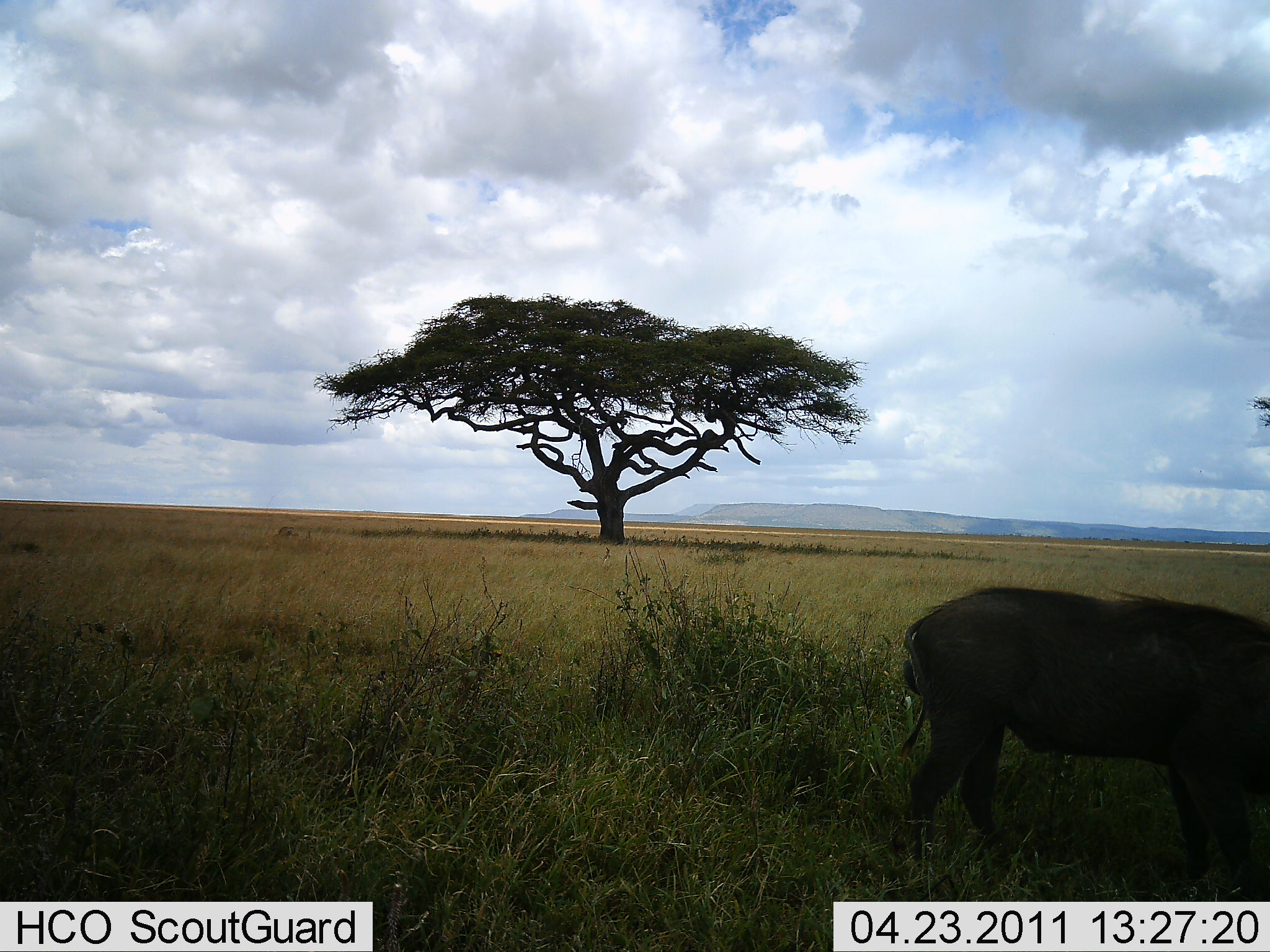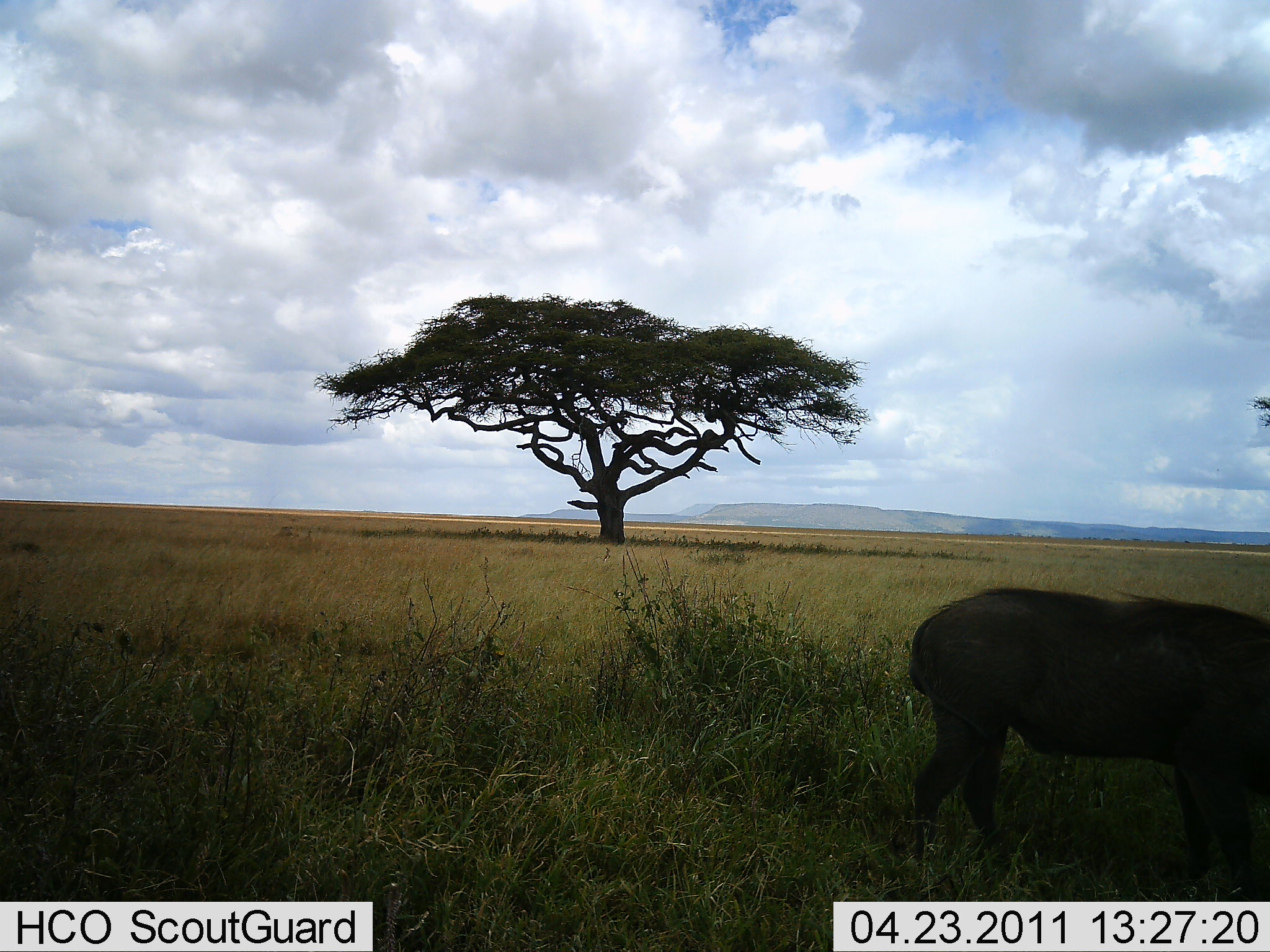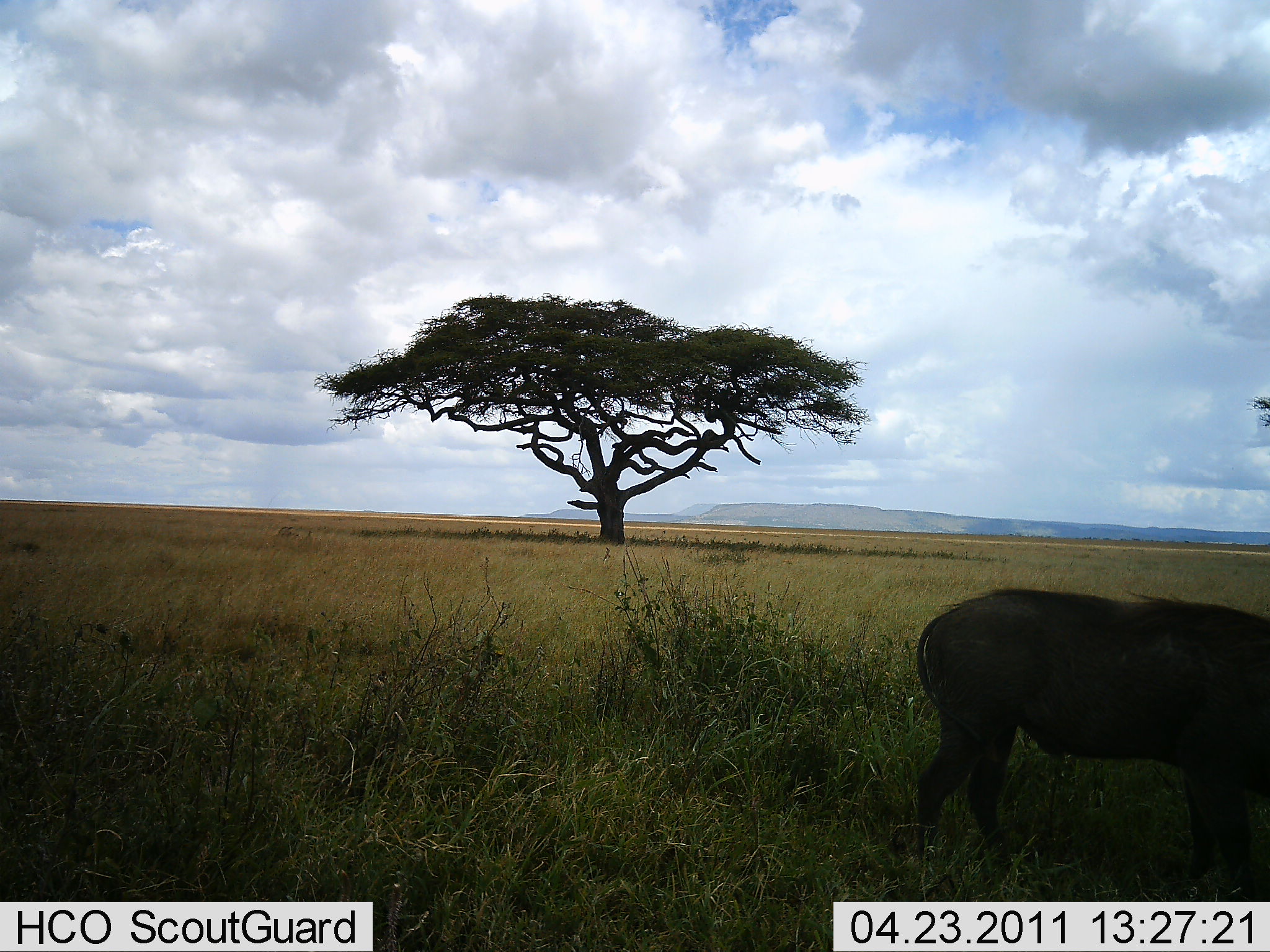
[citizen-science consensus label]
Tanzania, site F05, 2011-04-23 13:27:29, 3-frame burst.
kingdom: Animalia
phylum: Chordata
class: Mammalia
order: Artiodactyla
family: Suidae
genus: Phacochoerus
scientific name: Phacochoerus africanus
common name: warthog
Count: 1.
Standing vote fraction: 40%.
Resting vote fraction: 0%.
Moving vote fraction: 40%.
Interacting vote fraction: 0%.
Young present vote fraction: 0%.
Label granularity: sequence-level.